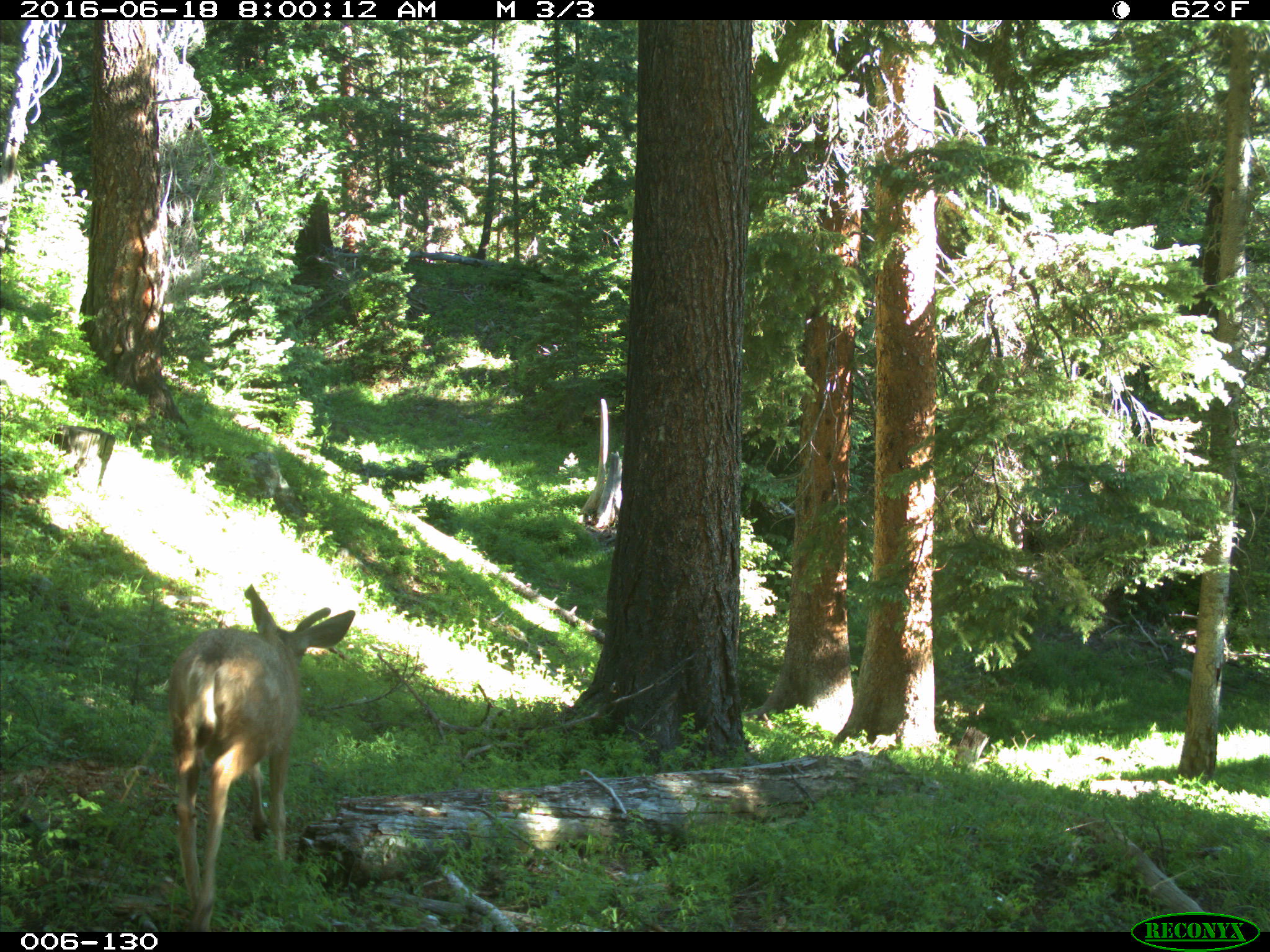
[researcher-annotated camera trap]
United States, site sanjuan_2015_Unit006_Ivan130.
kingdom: Animalia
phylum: Chordata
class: Mammalia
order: Artiodactyla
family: Cervidae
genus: Odocoileus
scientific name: Odocoileus hemionus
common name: mule deer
Odocoileus hemionus (mule deer).